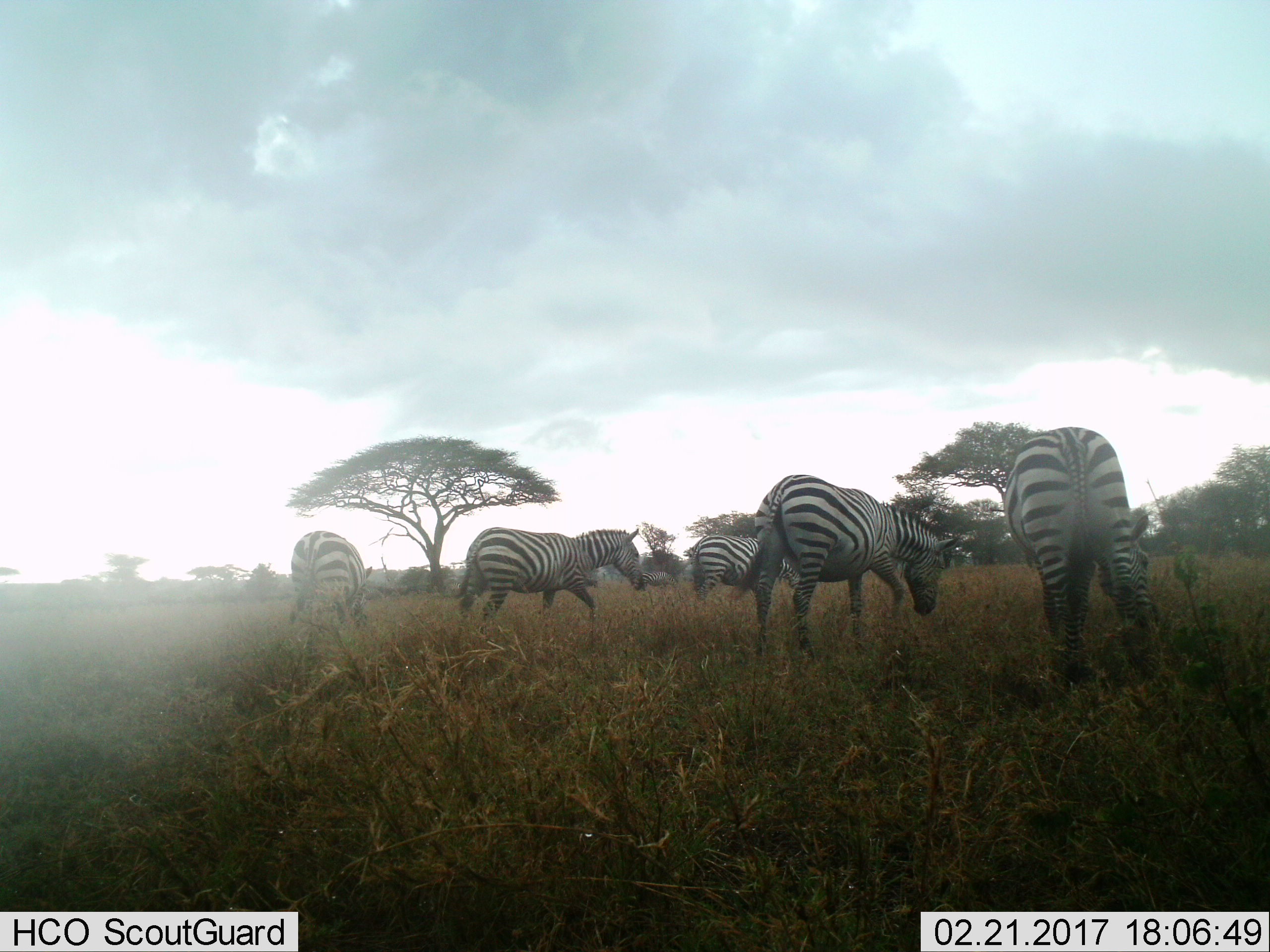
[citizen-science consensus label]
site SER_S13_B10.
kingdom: Animalia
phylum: Chordata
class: Mammalia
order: Perissodactyla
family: Equidae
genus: Equus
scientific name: Equus quagga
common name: plains zebra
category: zebraplains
Zebraplains (plains zebra) (Equus quagga), count 5. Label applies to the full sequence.